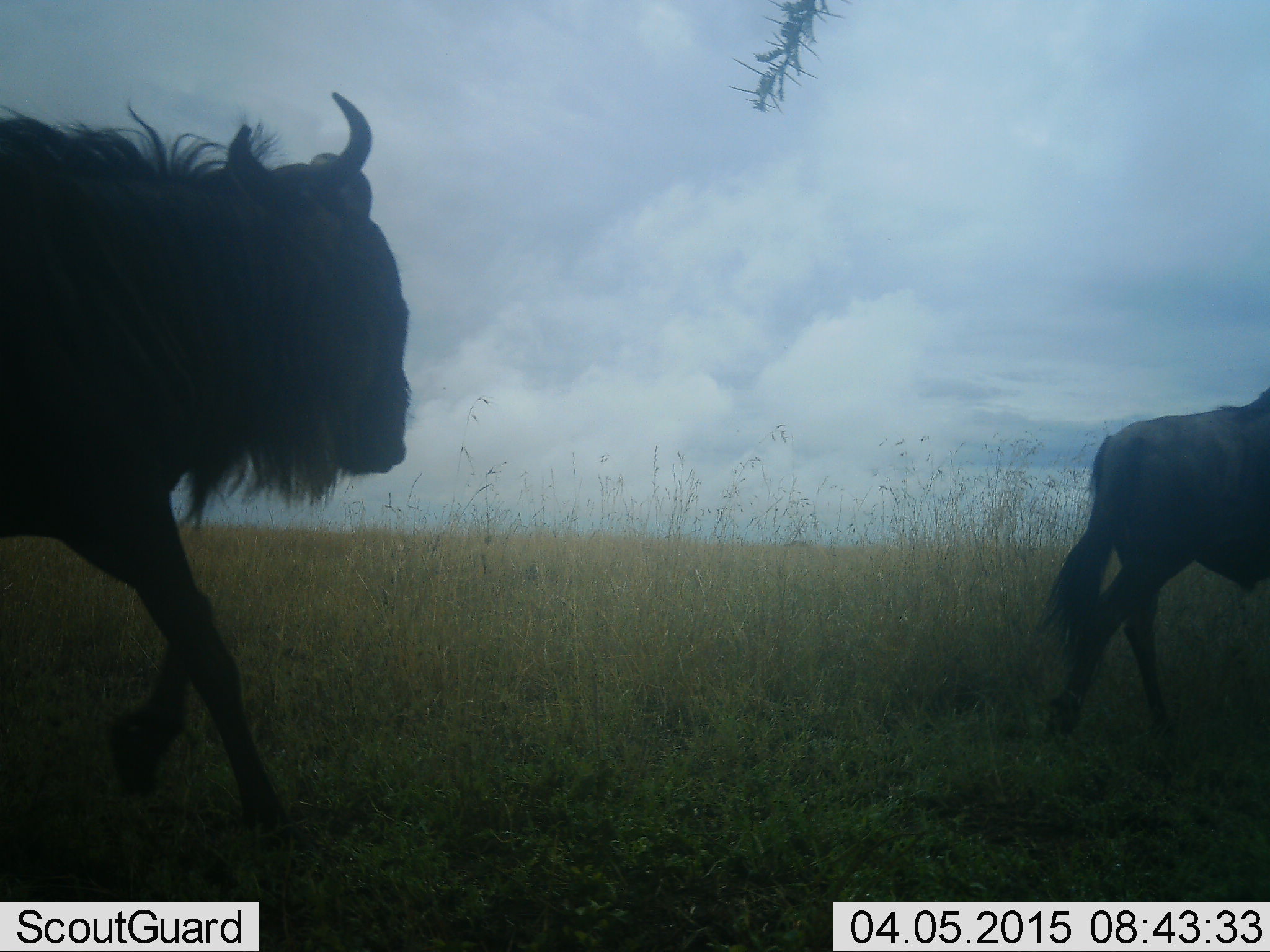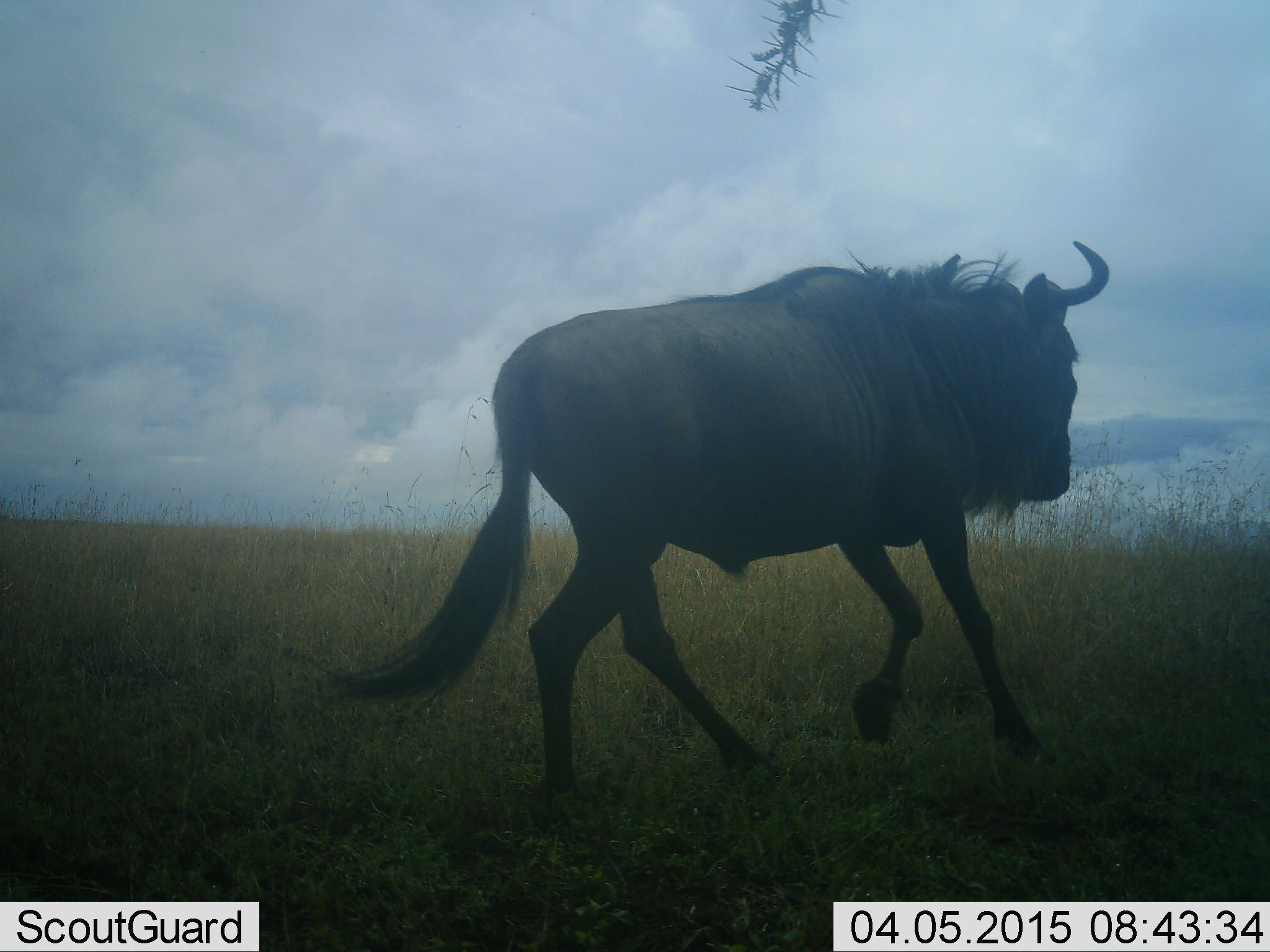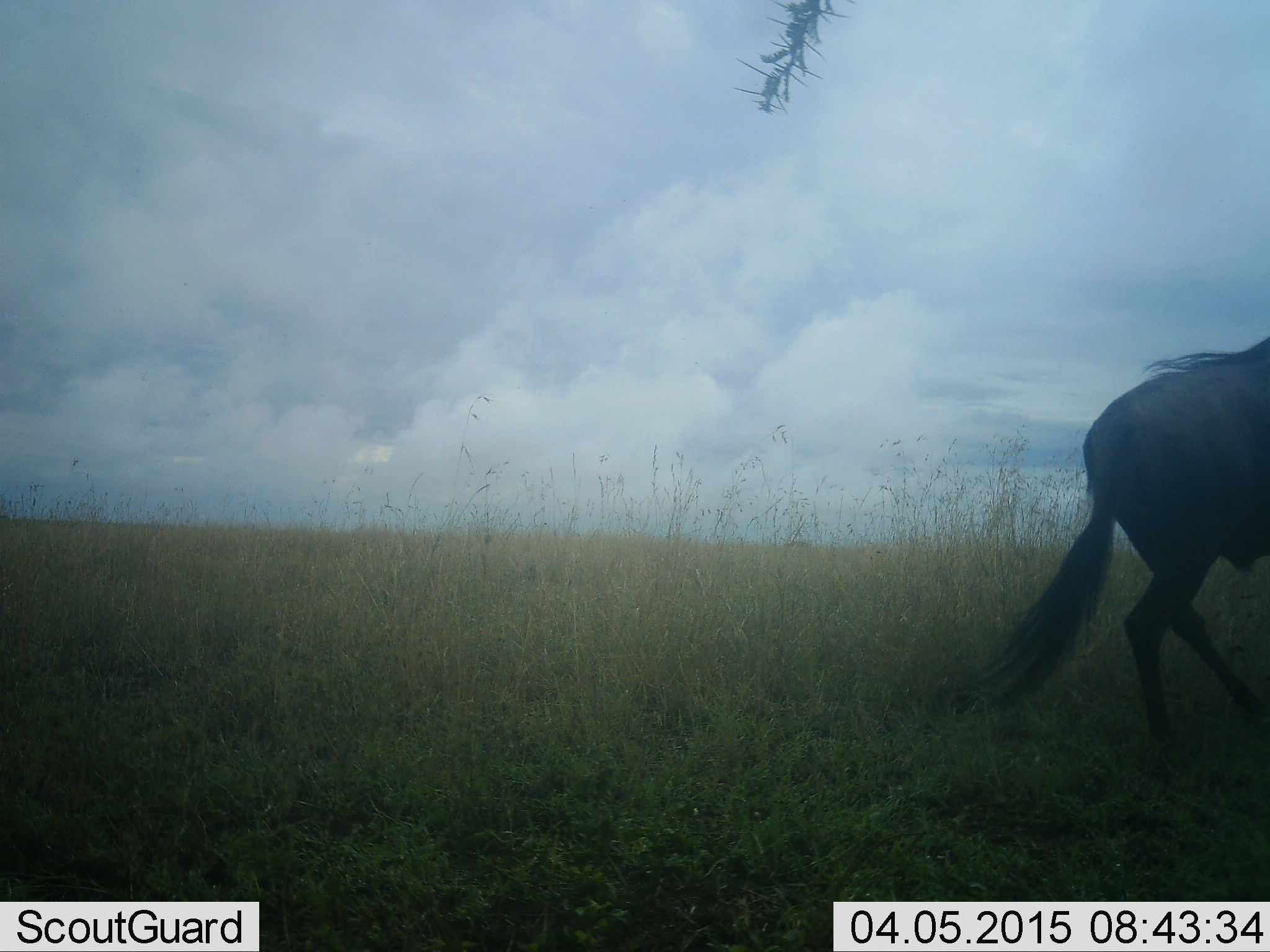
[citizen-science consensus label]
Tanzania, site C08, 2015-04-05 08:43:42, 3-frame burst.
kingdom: Animalia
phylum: Chordata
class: Mammalia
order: Artiodactyla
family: Bovidae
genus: Connochaetes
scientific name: Connochaetes taurinus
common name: blue wildebeest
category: wildebeest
Wildebeest (blue wildebeest) (Connochaetes taurinus), count 2. Behavior (volunteer vote fractions): standing 0%, resting 0%, moving 100%, interacting 0%. Young present (vote fraction): 0%. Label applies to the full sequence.